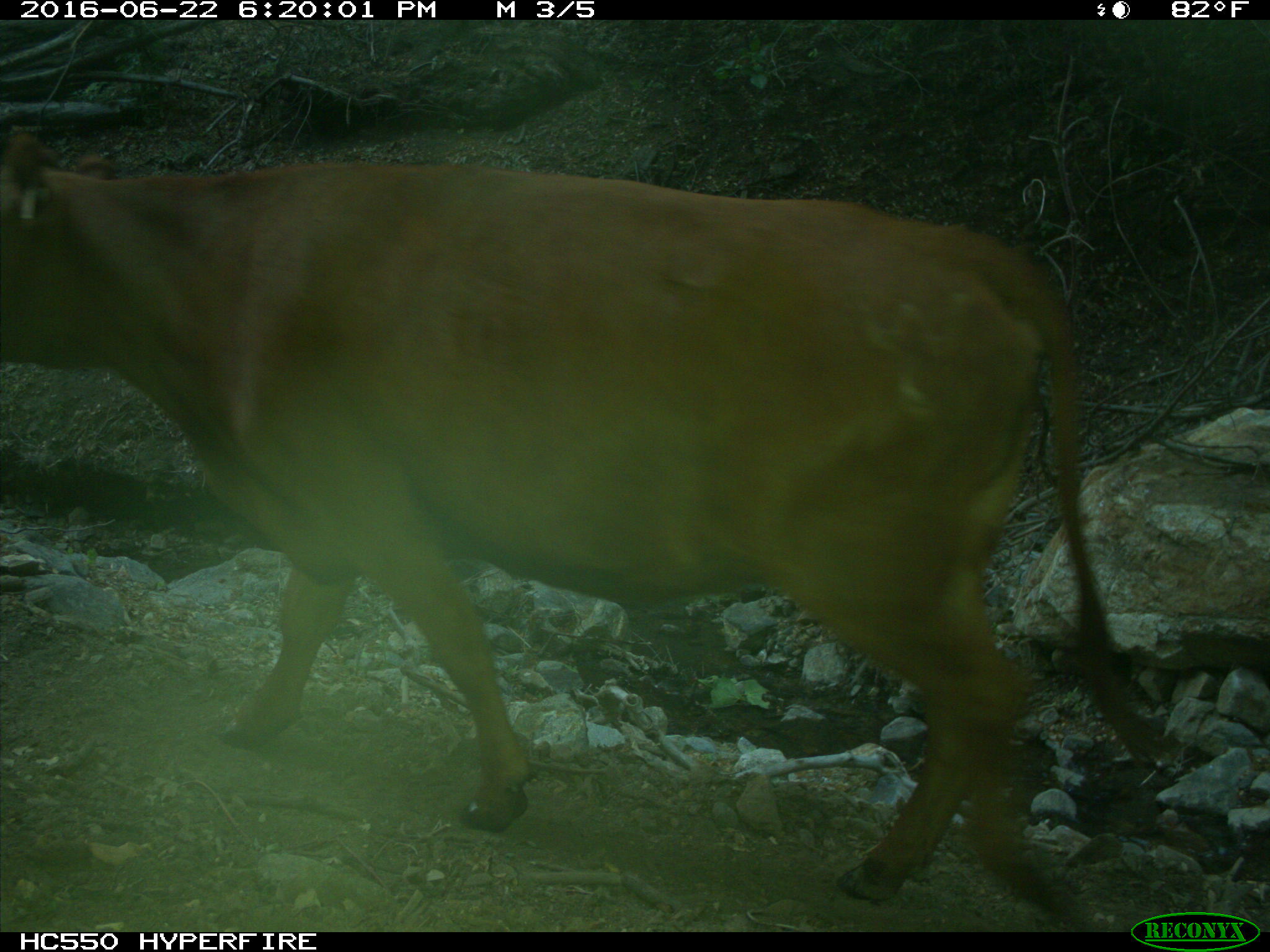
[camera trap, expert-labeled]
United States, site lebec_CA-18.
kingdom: Animalia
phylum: Chordata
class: Mammalia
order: Artiodactyla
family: Bovidae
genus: Bos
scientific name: Bos taurus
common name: domestic cow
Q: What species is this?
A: Bos taurus (domestic cow).